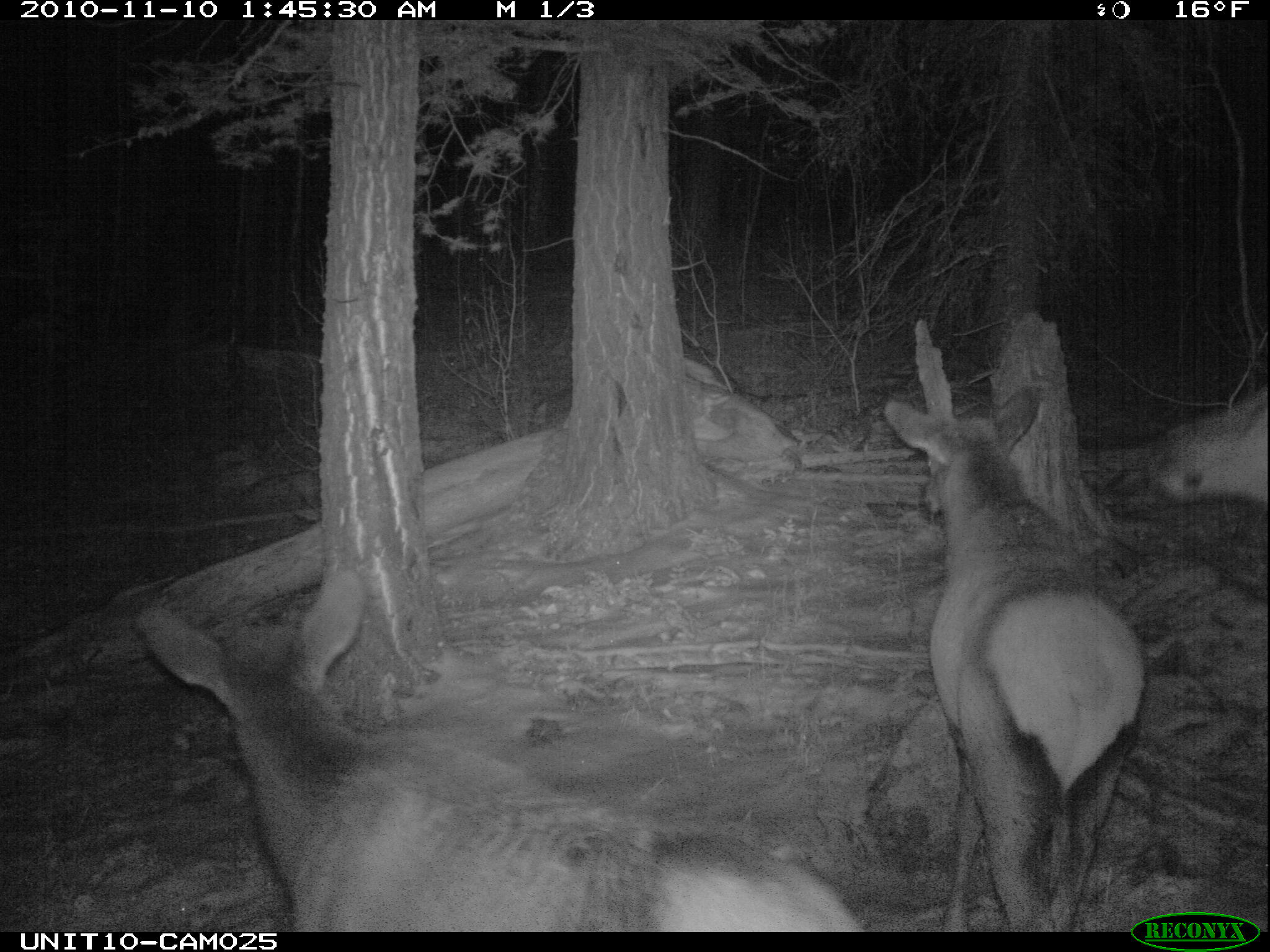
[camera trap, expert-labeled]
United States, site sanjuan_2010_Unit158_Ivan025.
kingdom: Animalia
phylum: Chordata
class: Mammalia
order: Artiodactyla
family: Cervidae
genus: Cervus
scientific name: Cervus elaphus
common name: red deer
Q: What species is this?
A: Cervus elaphus (red deer).